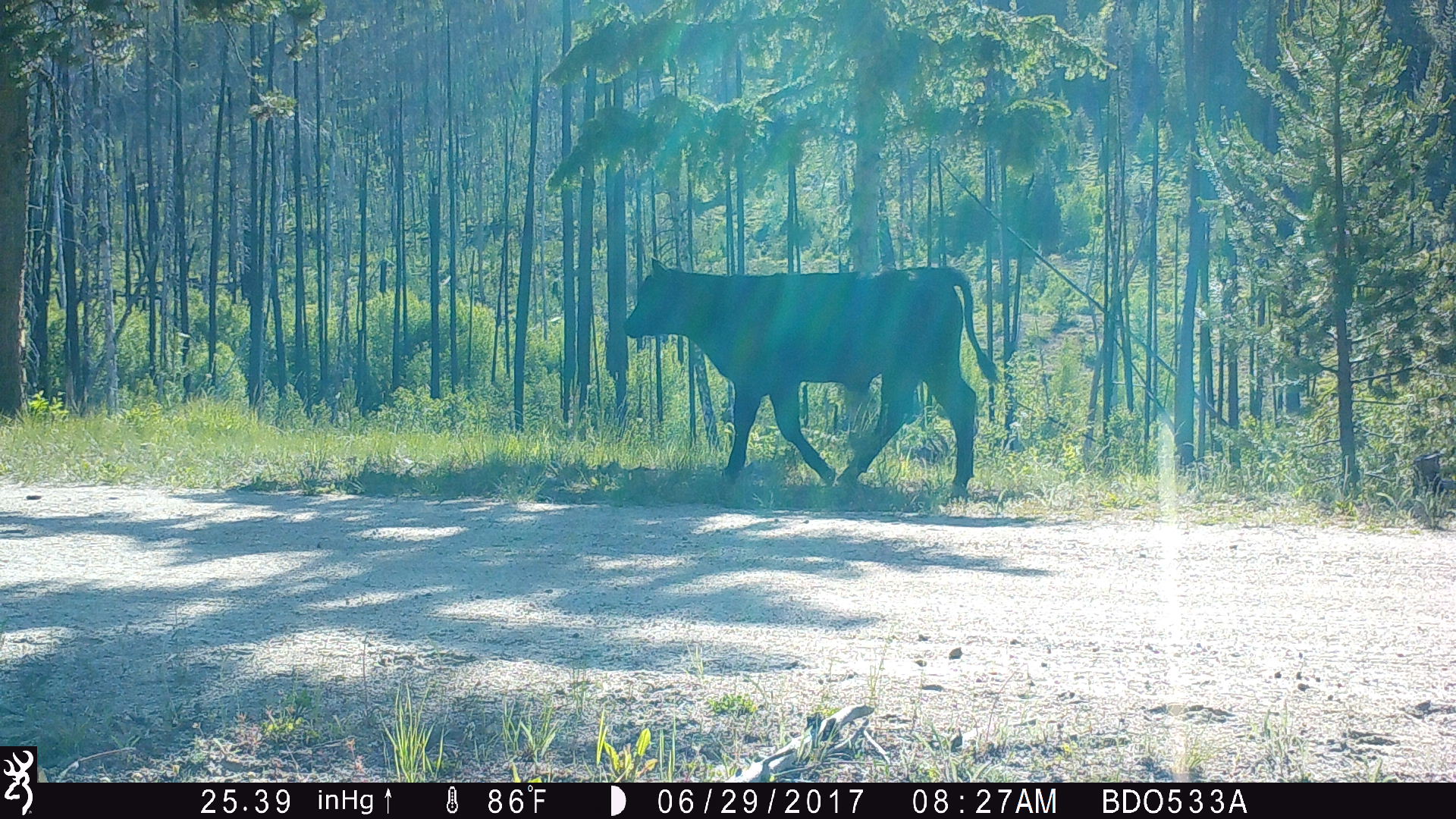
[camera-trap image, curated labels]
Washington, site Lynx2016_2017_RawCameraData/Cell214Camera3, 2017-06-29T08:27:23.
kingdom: Animalia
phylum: Chordata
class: Mammalia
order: Artiodactyla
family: Bovidae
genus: Bos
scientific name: Bos taurus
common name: domestic cattle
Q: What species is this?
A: Domestic cattle (Bos taurus).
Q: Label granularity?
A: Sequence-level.